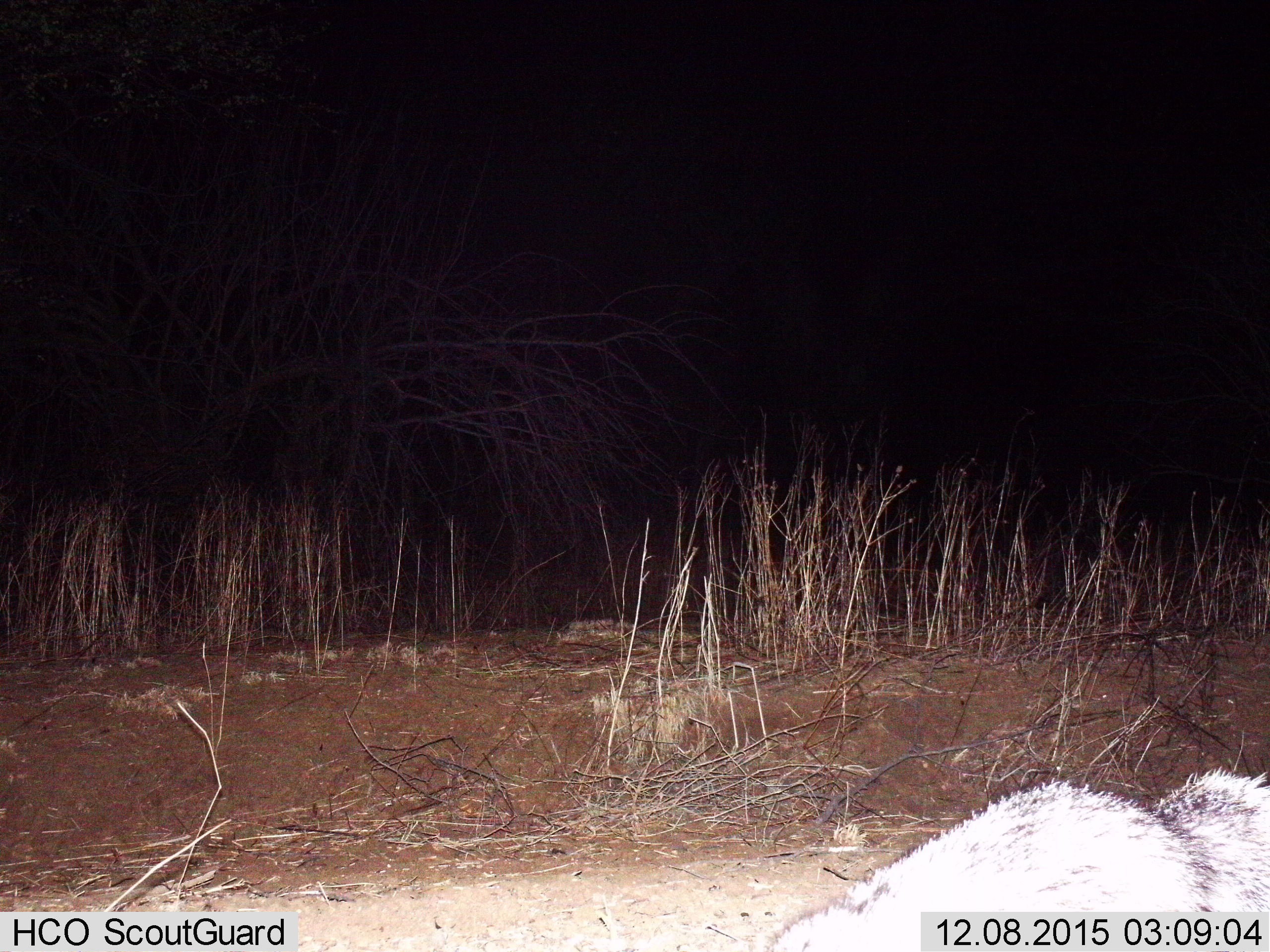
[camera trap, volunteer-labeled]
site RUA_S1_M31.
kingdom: Animalia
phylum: Chordata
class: Mammalia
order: Carnivora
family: Herpestidae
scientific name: Herpestidae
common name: mongoose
Mongoose (Herpestidae), count 1. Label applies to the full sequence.